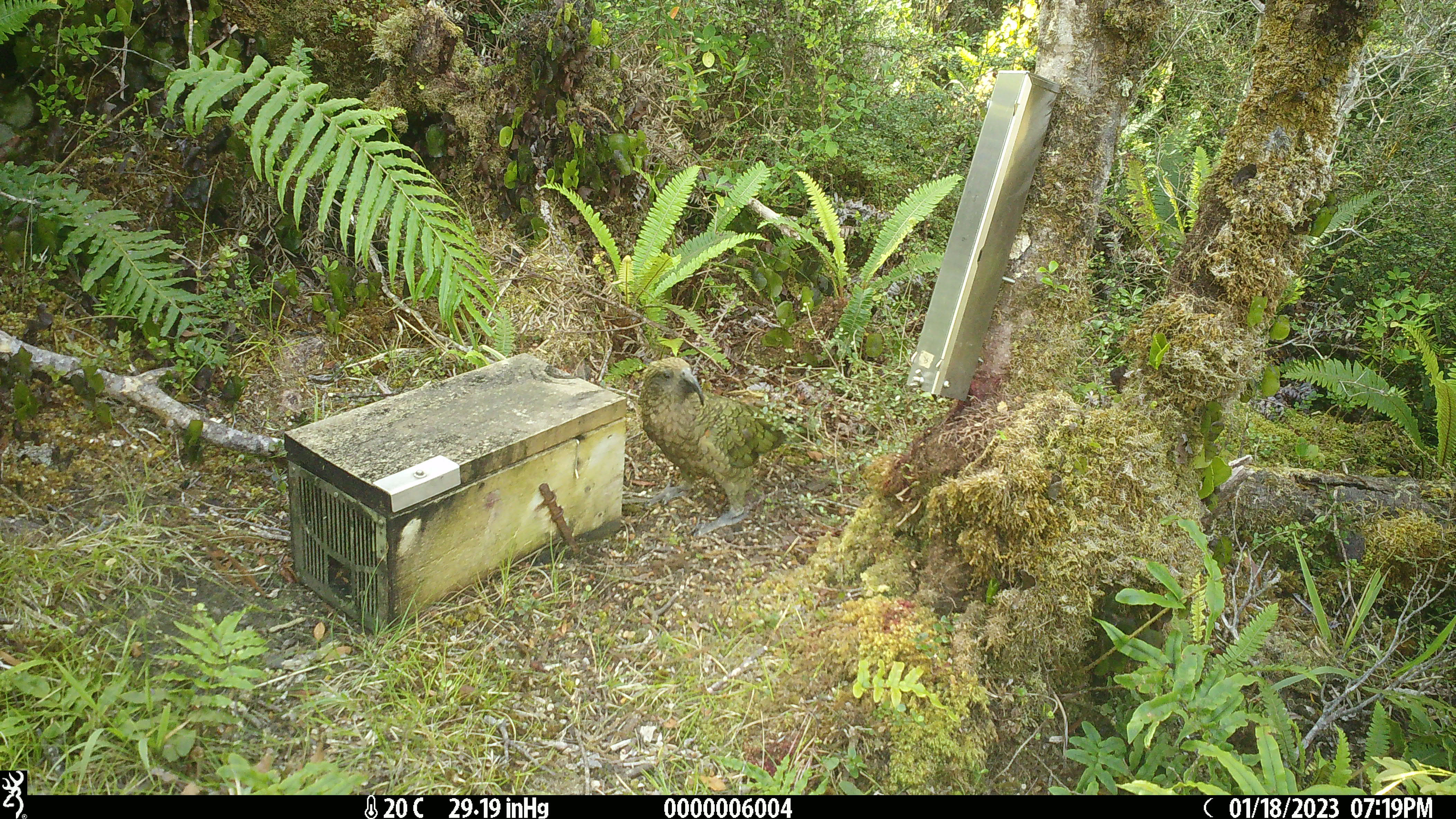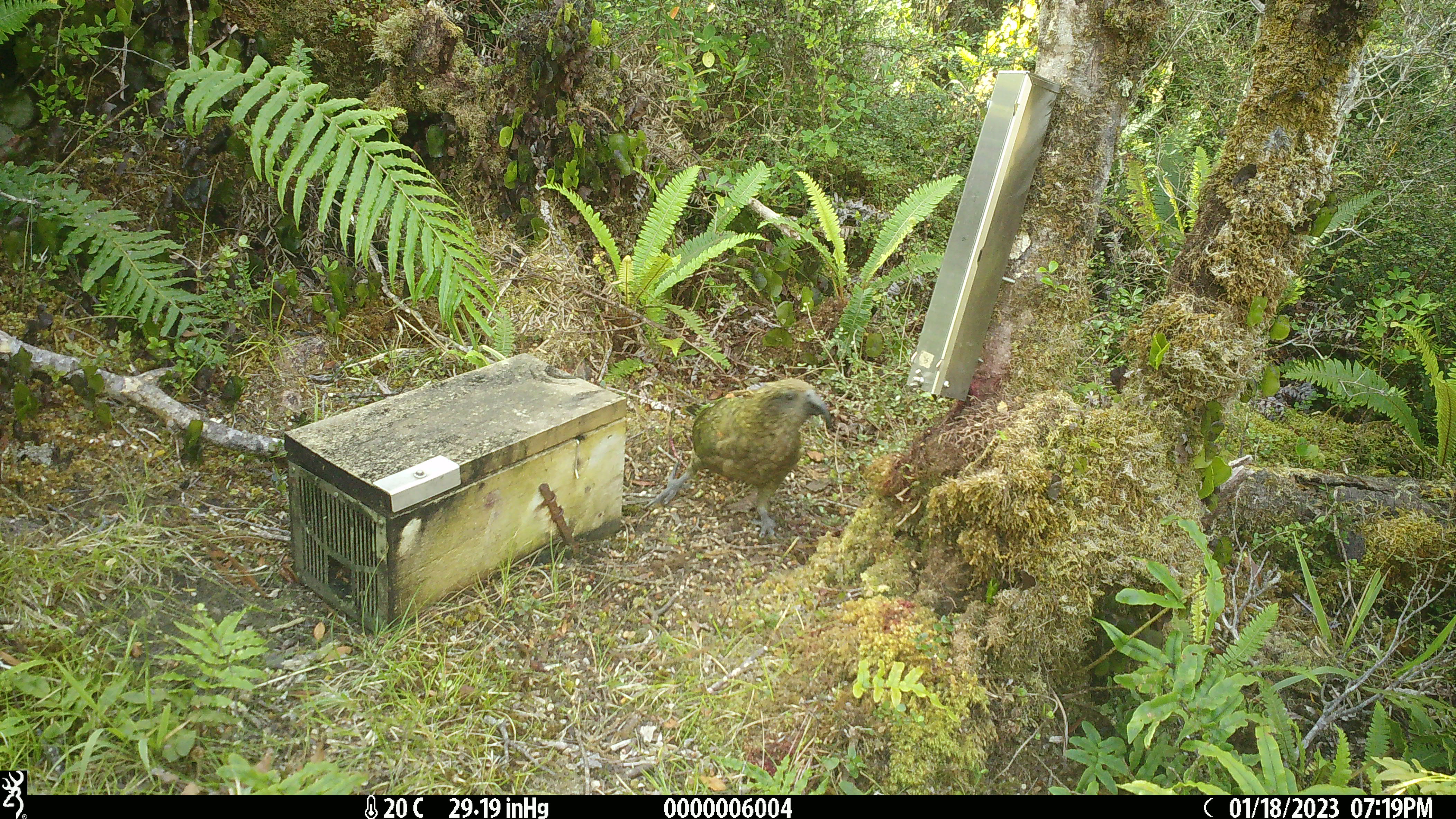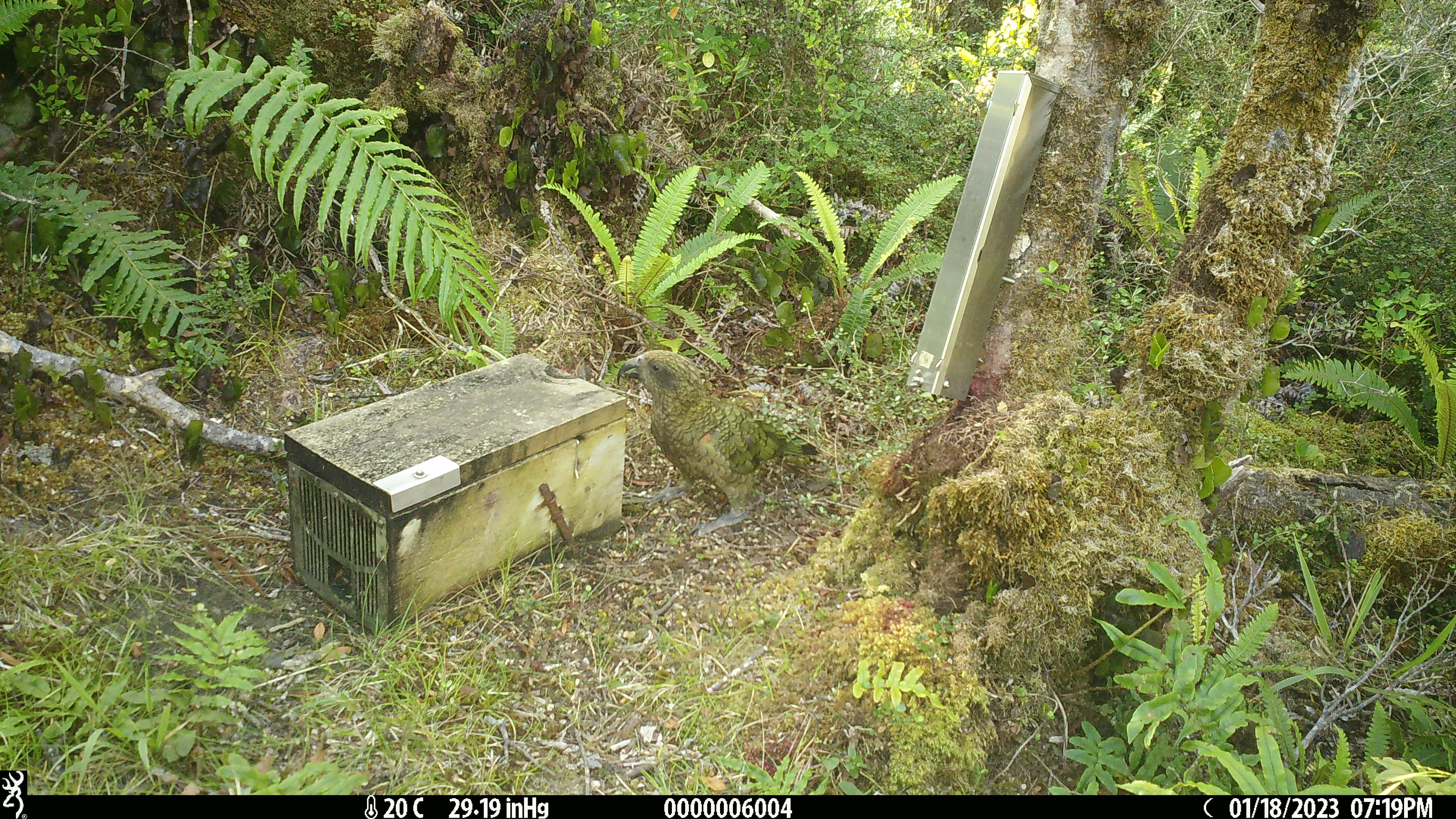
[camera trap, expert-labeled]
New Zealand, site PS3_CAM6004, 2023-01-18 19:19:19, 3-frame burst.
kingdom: Animalia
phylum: Chordata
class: Aves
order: Psittaciformes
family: Strigopidae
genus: Nestor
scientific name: Nestor notabilis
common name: kea